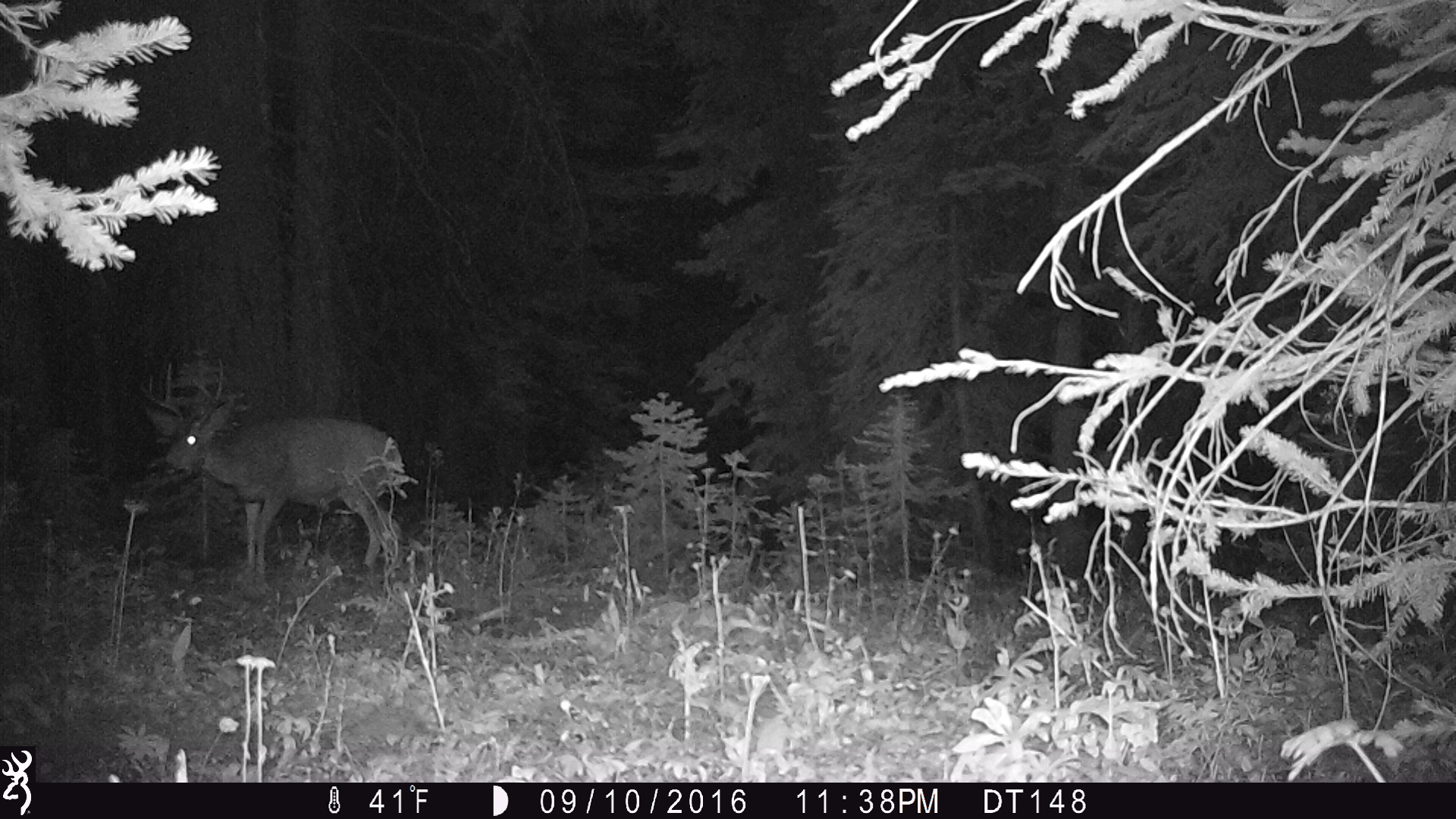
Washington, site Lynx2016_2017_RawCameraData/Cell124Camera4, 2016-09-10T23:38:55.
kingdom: Animalia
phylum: Chordata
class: Mammalia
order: Artiodactyla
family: Cervidae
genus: Odocoileus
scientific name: Odocoileus hemionus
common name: mule deer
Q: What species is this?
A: Odocoileus hemionus (mule deer).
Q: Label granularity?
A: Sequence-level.